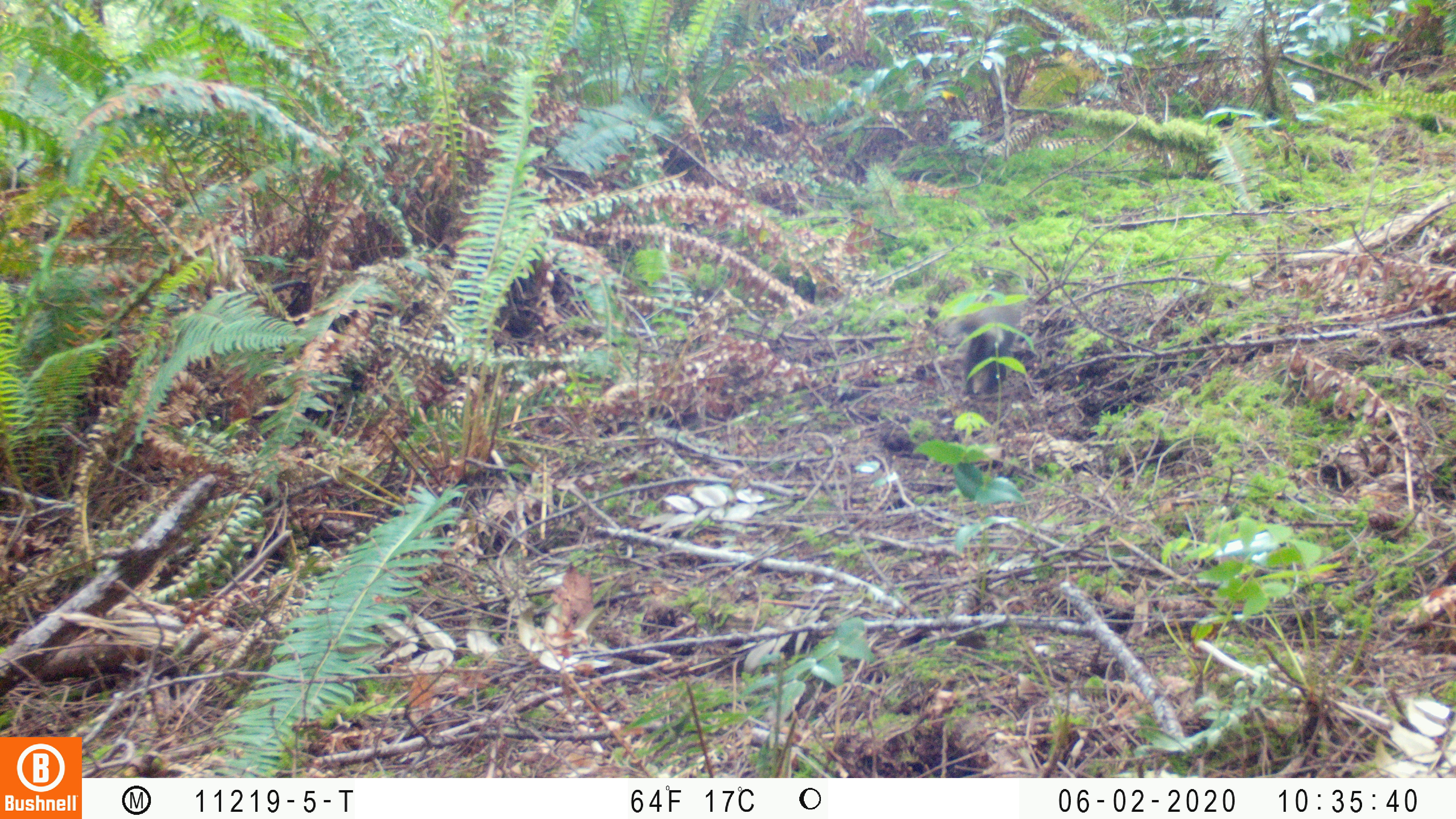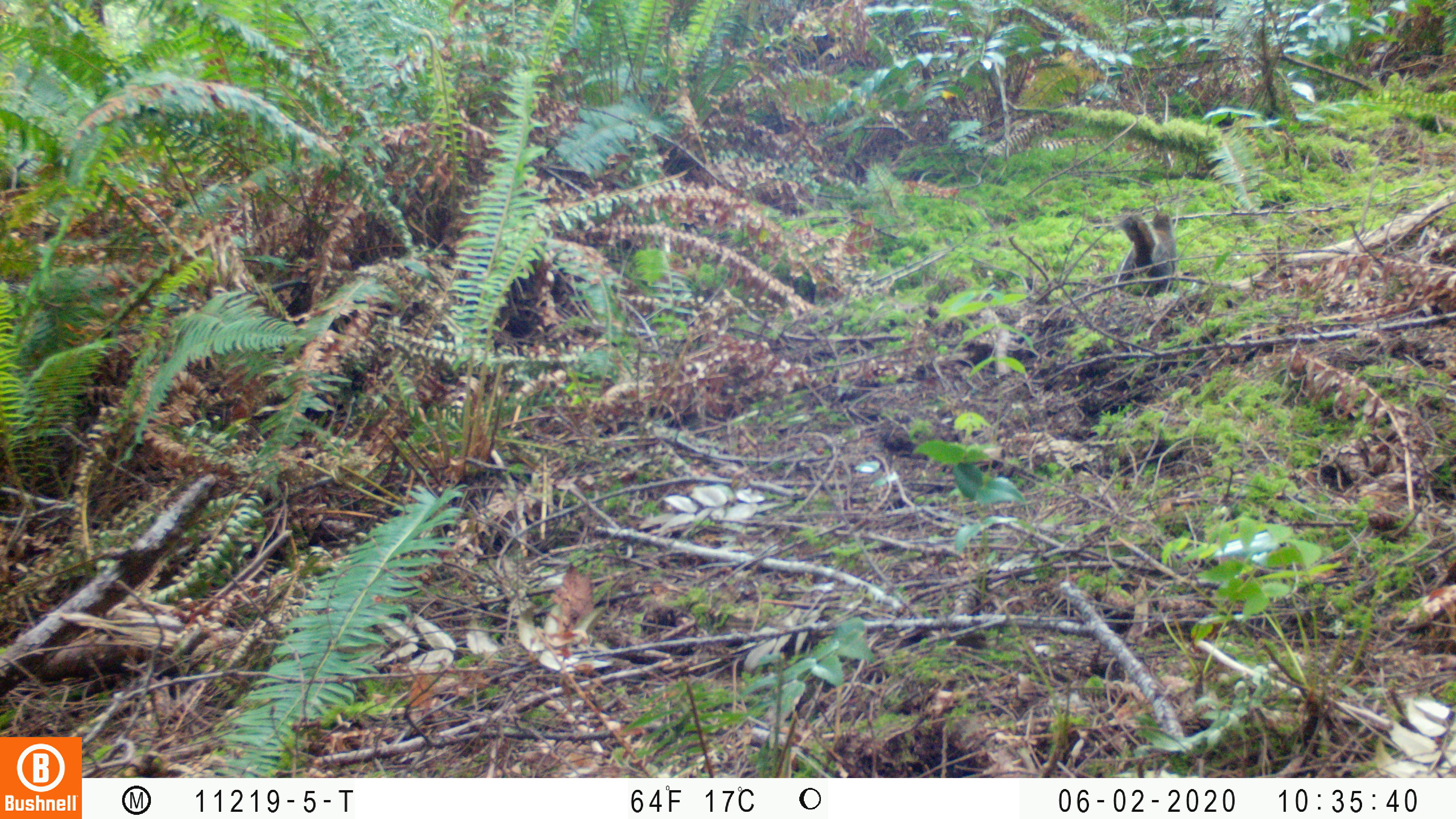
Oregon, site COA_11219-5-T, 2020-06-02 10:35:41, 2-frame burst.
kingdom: Animalia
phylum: Chordata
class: Mammalia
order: Rodentia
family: Sciuridae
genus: Tamiasciurus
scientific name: Tamiasciurus douglasii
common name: douglas squirrel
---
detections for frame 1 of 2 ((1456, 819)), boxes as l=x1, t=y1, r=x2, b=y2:
douglas squirrel: l=941, t=292, r=1023, b=391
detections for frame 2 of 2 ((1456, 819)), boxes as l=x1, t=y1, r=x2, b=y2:
douglas squirrel: l=1108, t=201, r=1180, b=300